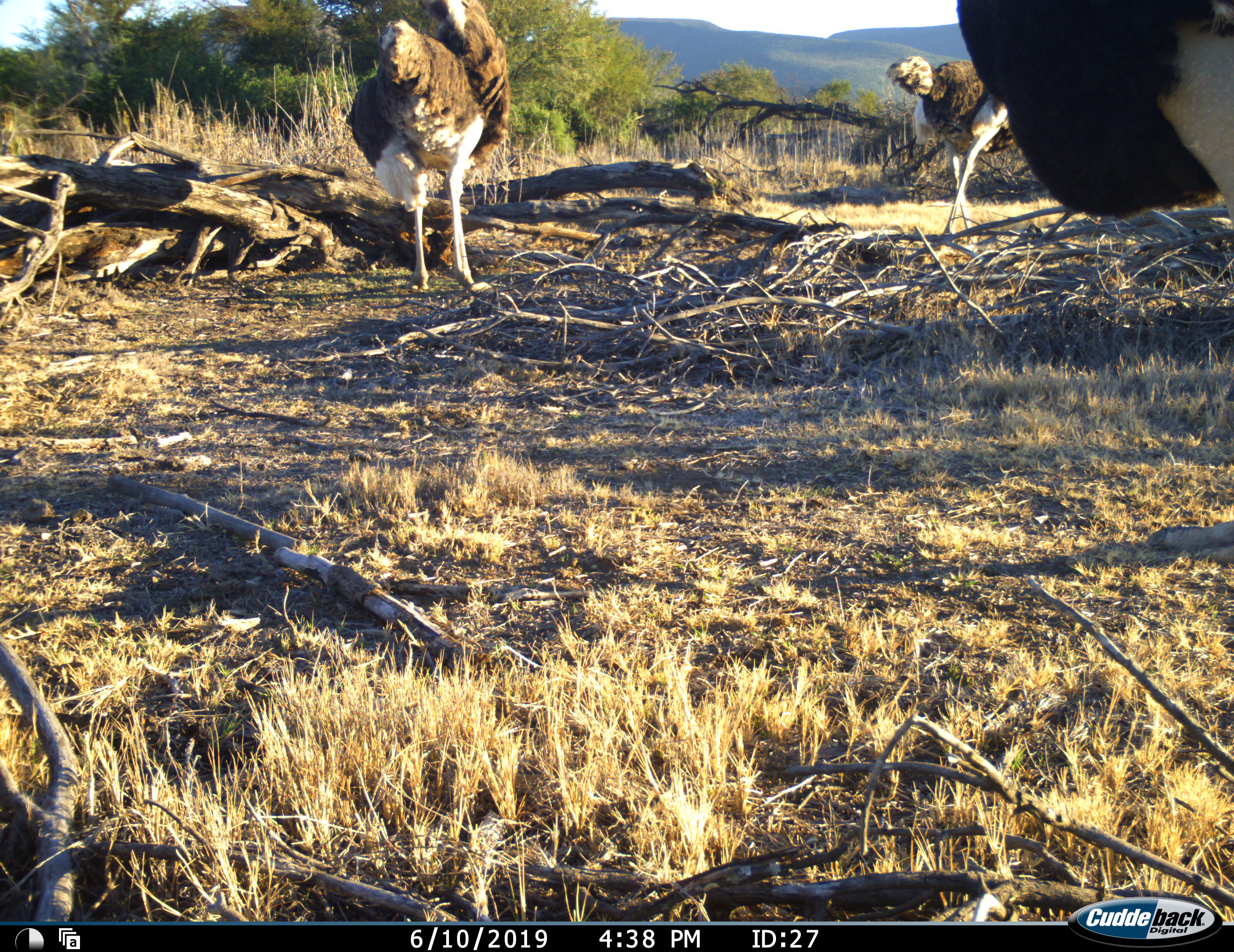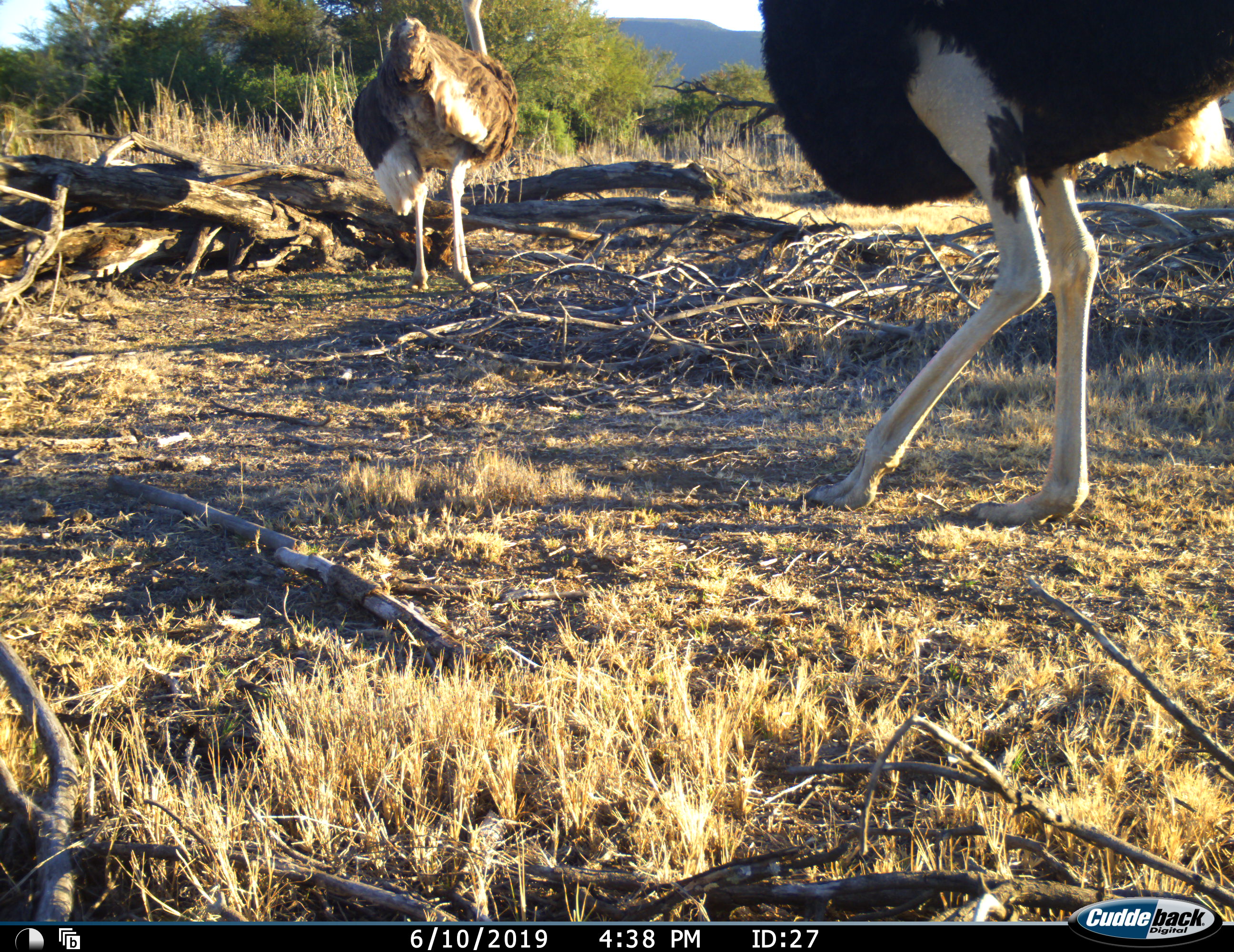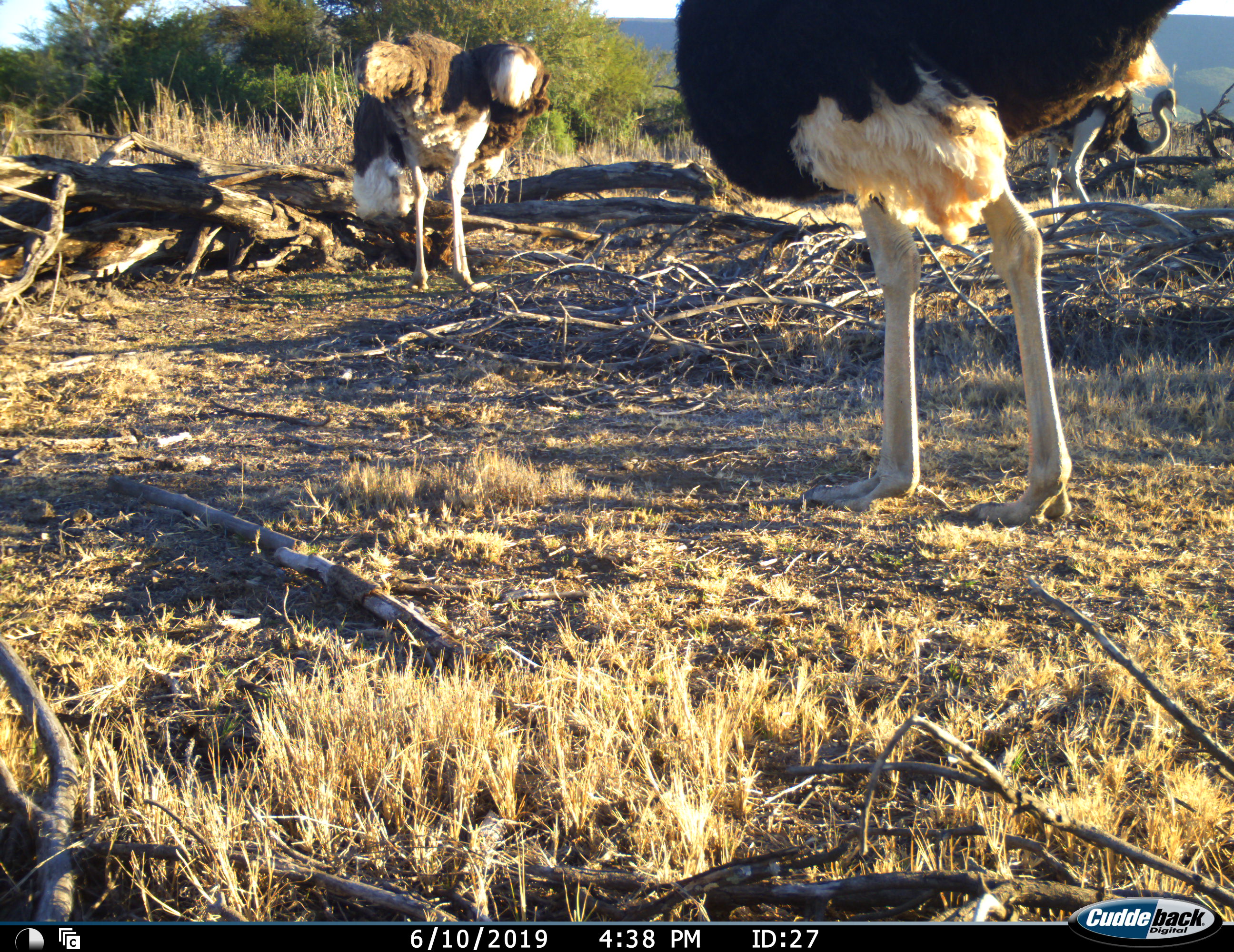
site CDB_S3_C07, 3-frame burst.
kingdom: Animalia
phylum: Chordata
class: Aves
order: Struthioniformes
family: Struthionidae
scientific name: Struthionidae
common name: ostrich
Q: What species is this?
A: Ostrich (Struthionidae).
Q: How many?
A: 3.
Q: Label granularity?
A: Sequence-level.